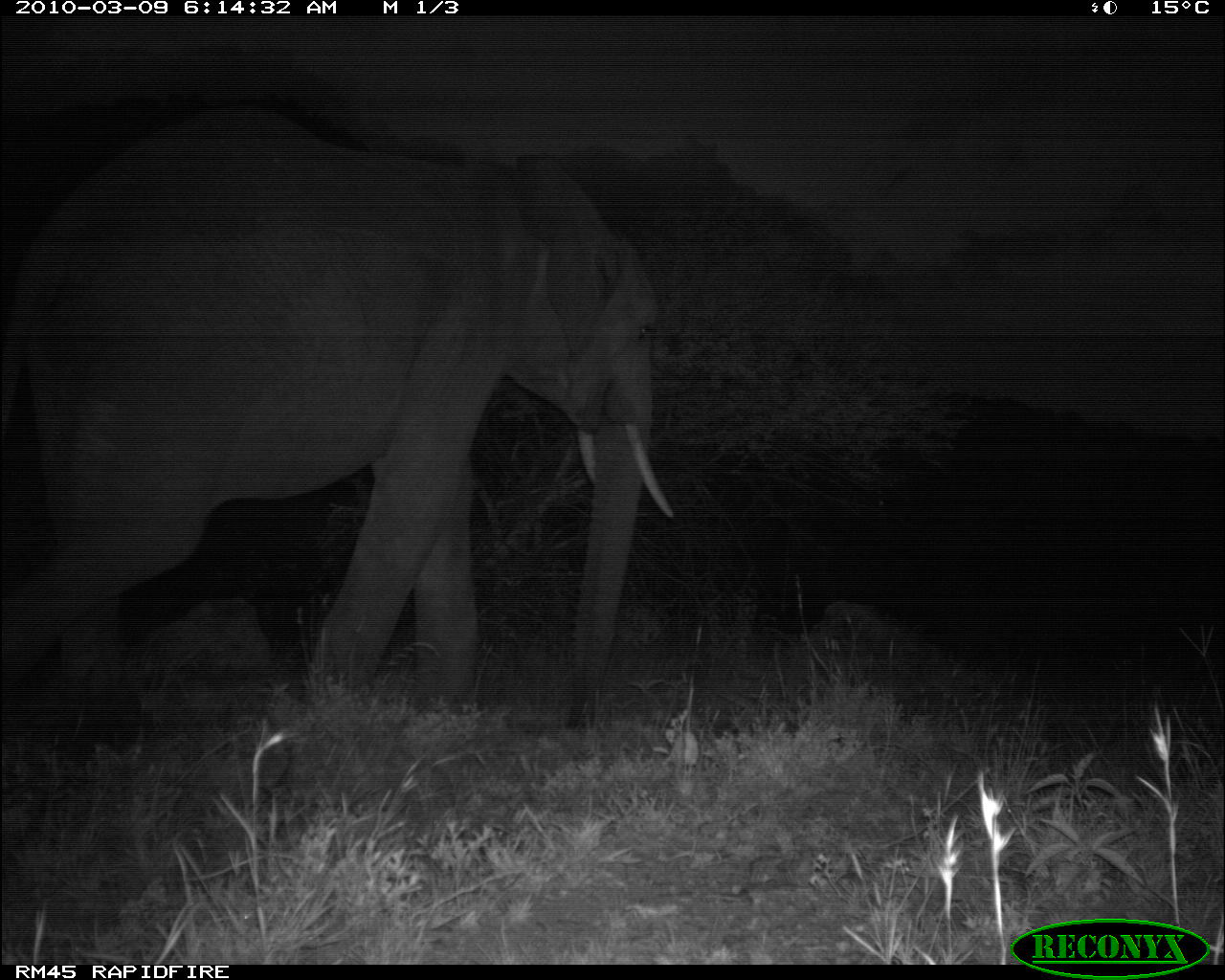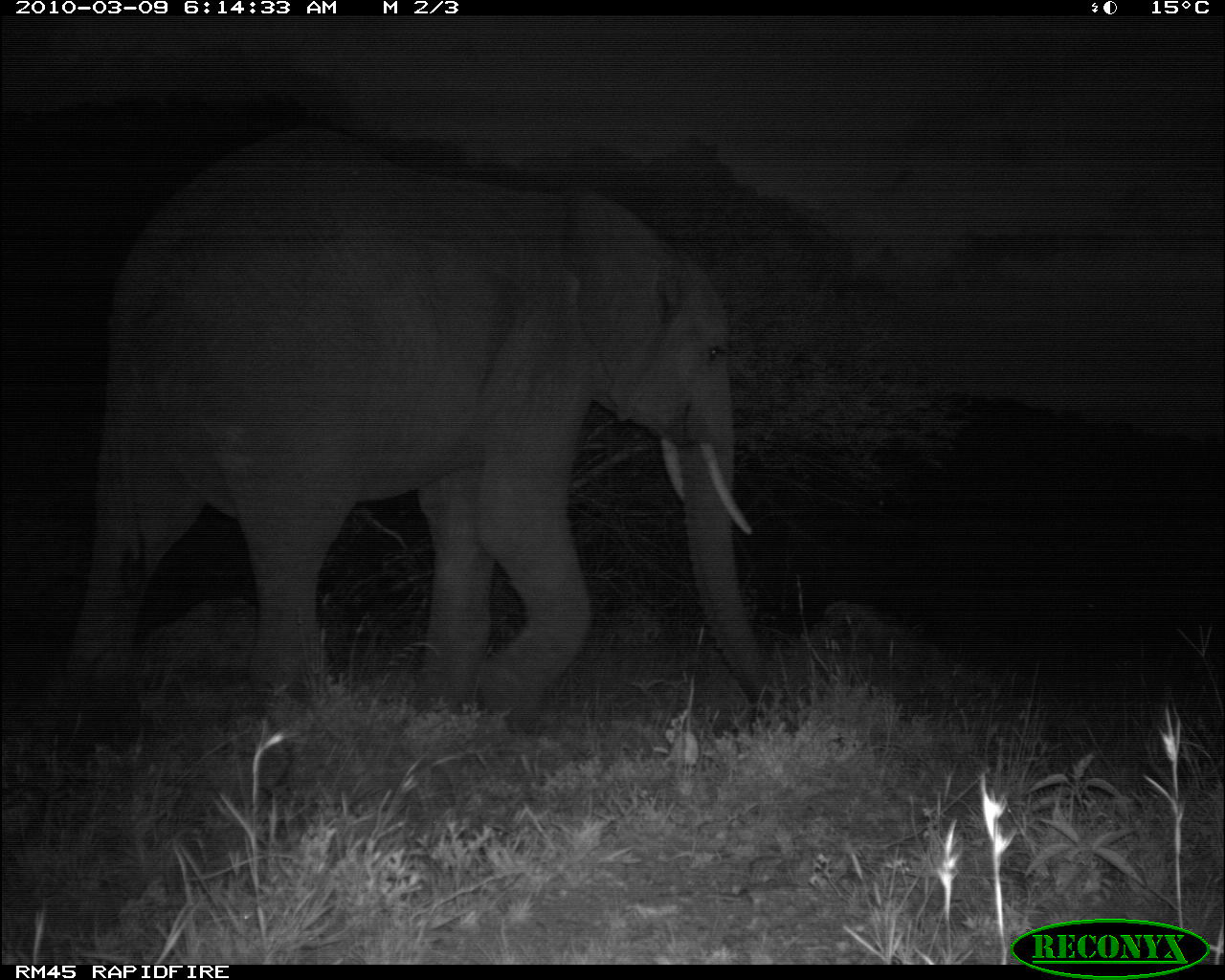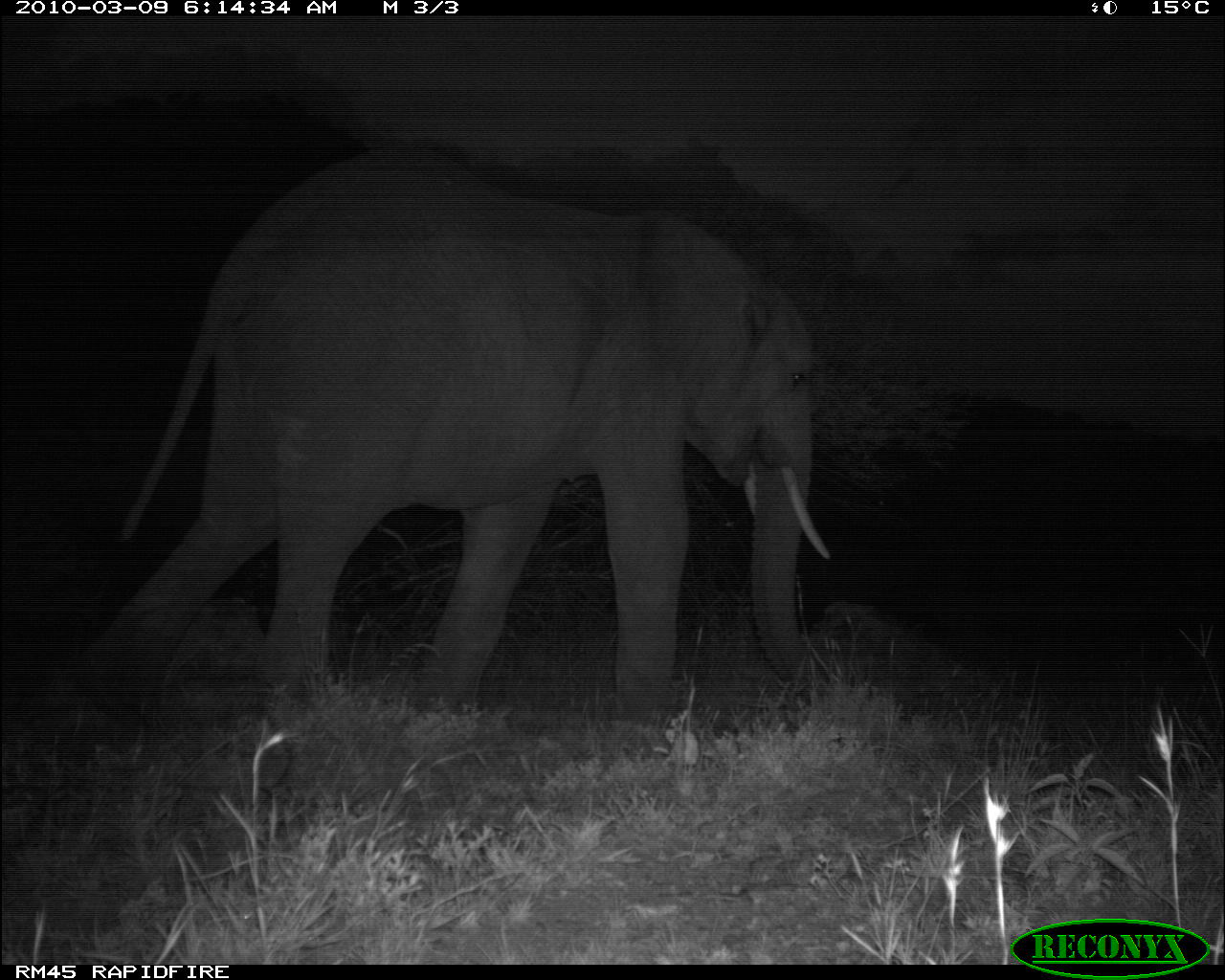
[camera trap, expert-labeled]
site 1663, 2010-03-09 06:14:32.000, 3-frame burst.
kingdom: Animalia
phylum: Chordata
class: Mammalia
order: Proboscidea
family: Elephantidae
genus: Loxodonta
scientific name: Loxodonta africana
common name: african bush elephant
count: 1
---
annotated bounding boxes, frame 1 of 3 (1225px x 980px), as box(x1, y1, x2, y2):
loxodonta africana: box(0, 96, 675, 735)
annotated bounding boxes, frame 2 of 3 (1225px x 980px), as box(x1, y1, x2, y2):
loxodonta africana: box(59, 120, 798, 764)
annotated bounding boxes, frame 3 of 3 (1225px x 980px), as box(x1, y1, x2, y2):
loxodonta africana: box(67, 141, 831, 761)